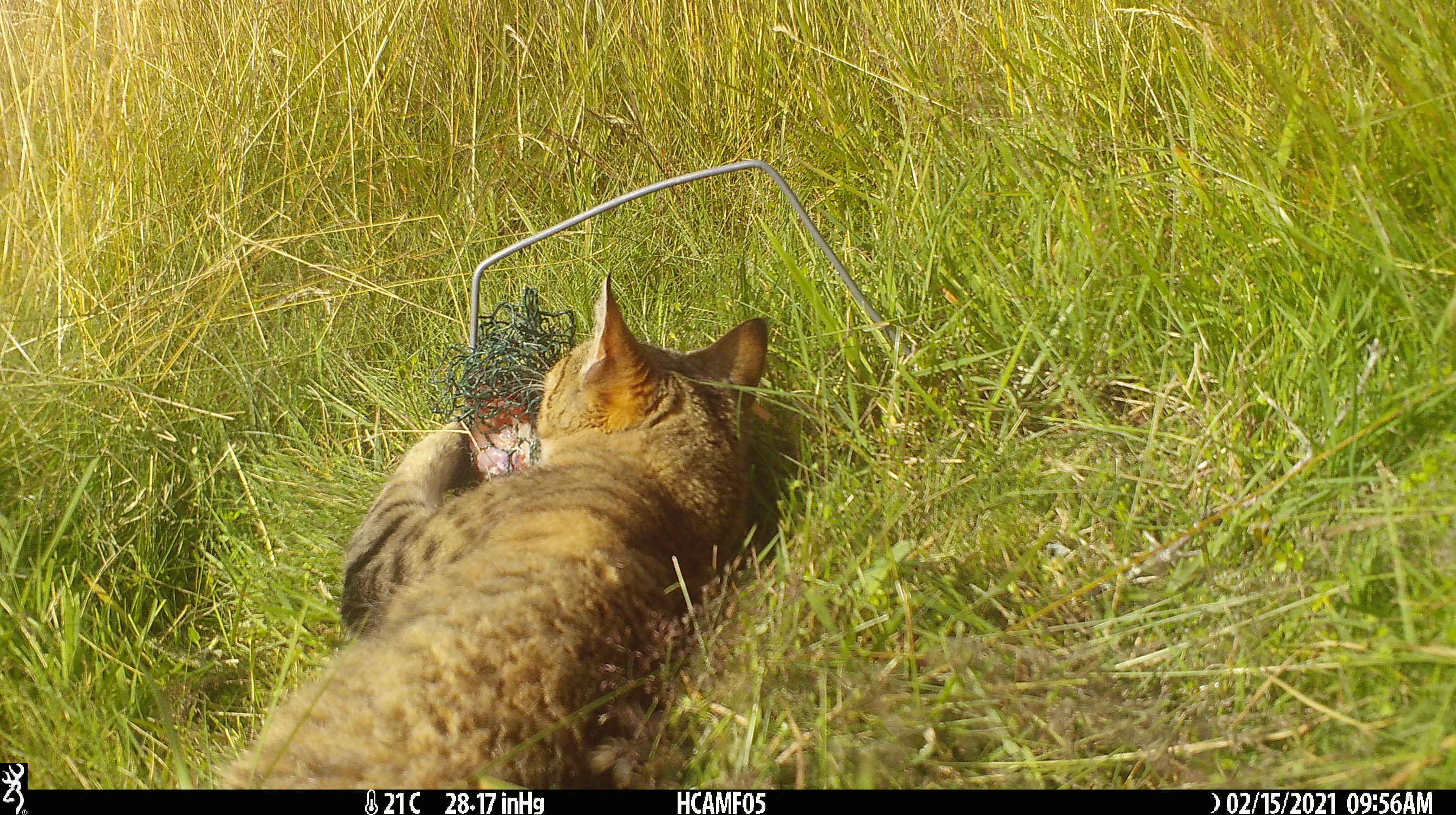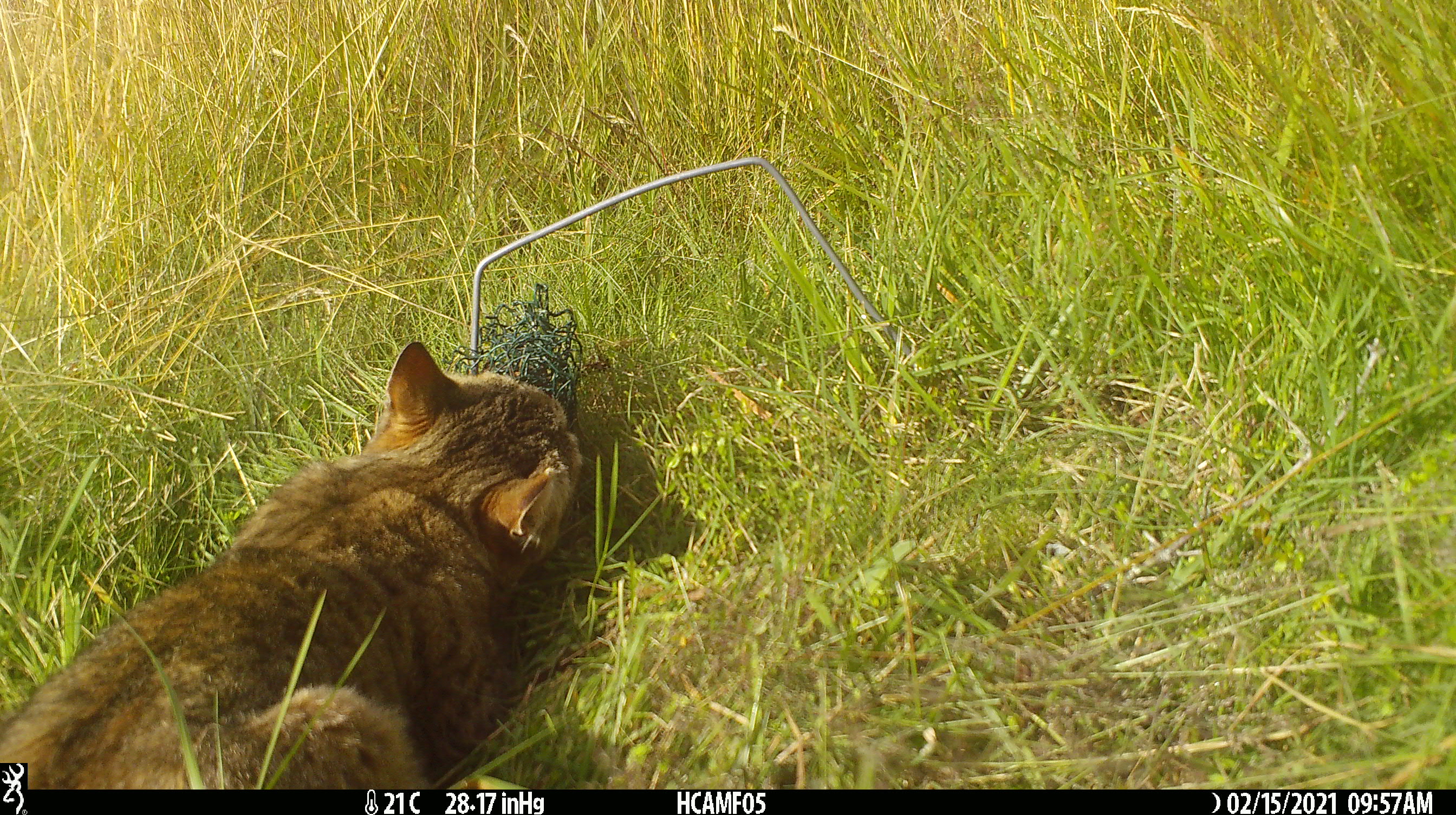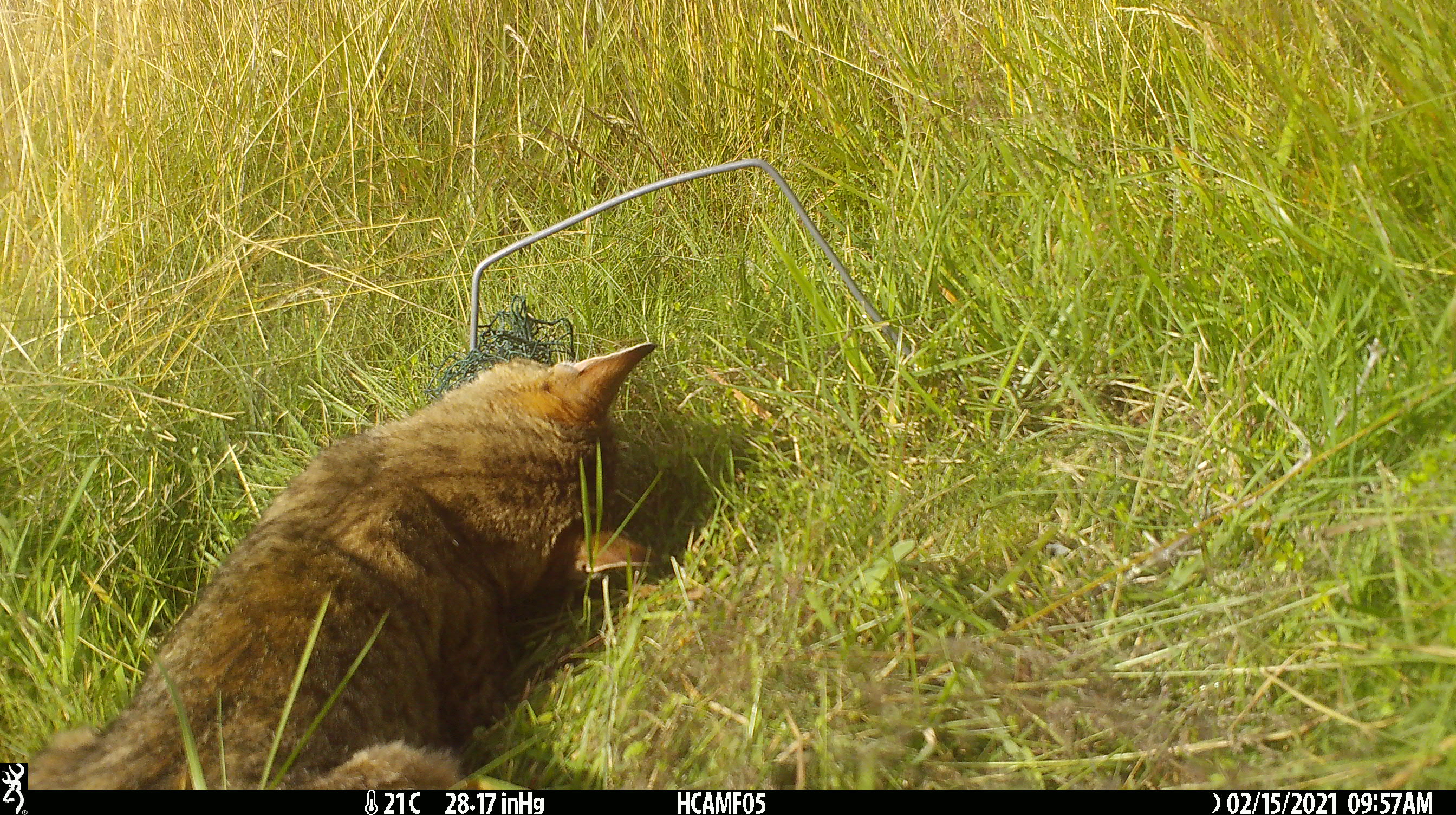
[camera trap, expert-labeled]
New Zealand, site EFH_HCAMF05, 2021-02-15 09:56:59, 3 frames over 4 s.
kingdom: Animalia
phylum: Chordata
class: Mammalia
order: Carnivora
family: Felidae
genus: Felis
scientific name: Felis catus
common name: domestic cat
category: cat